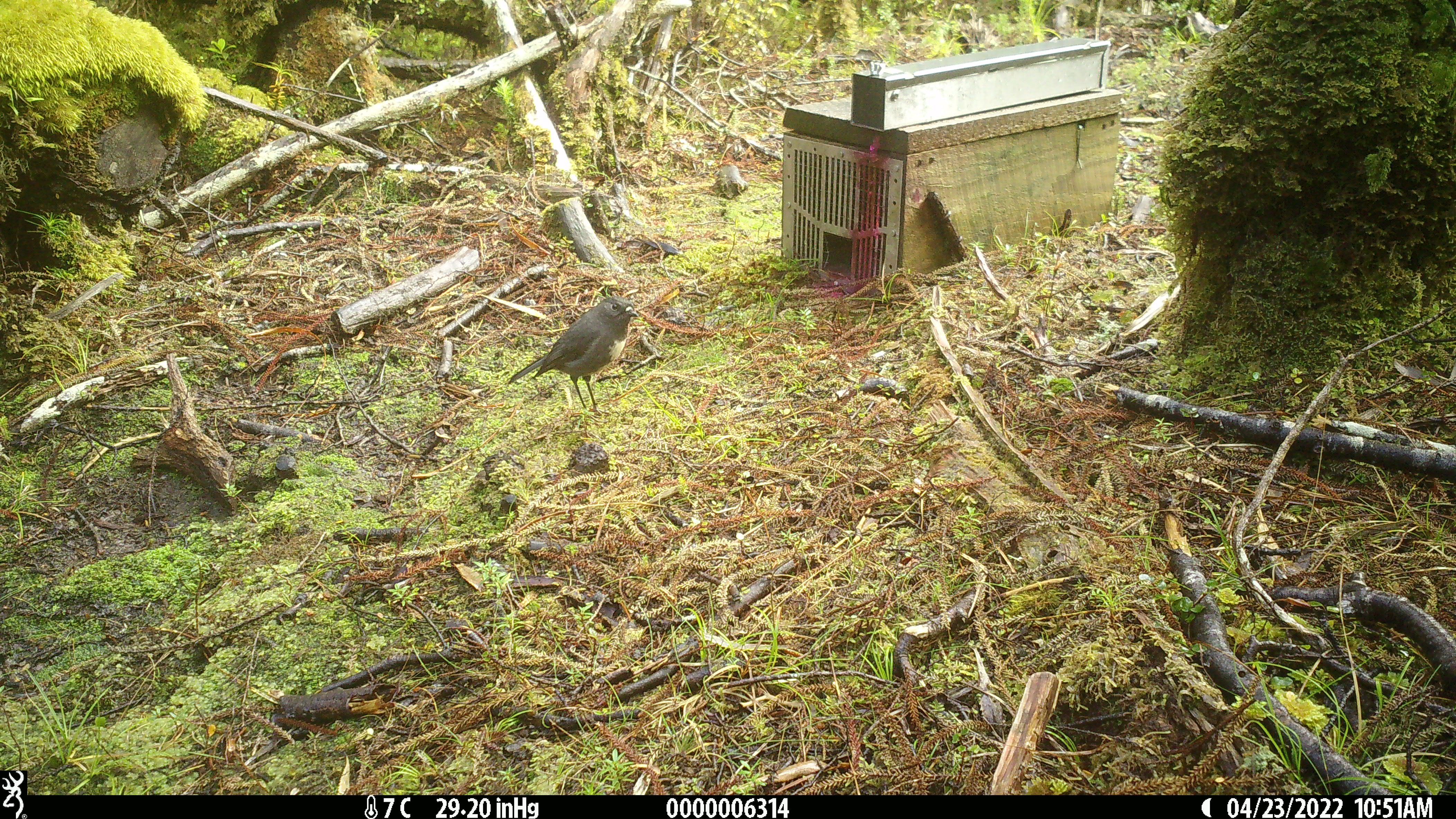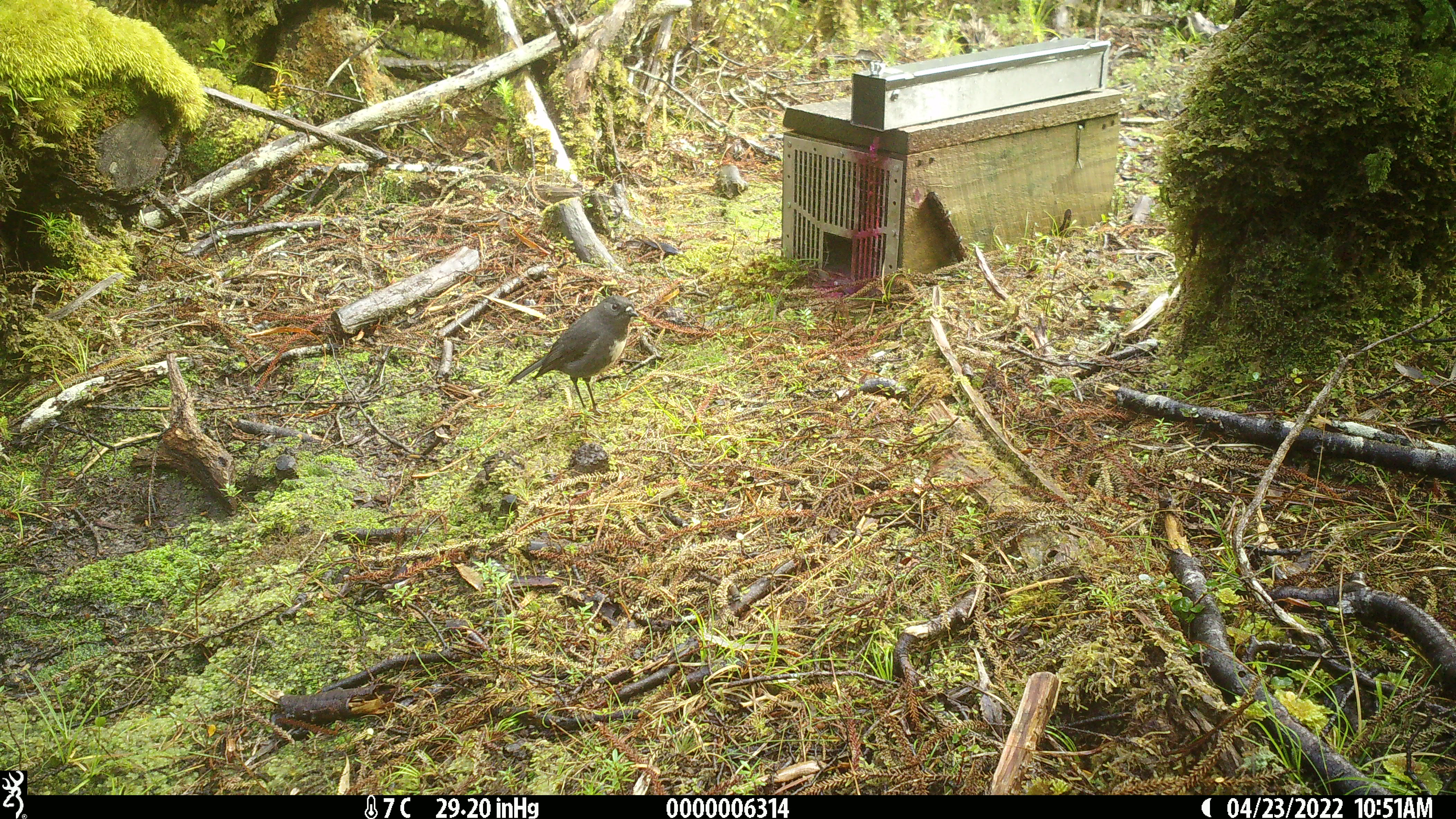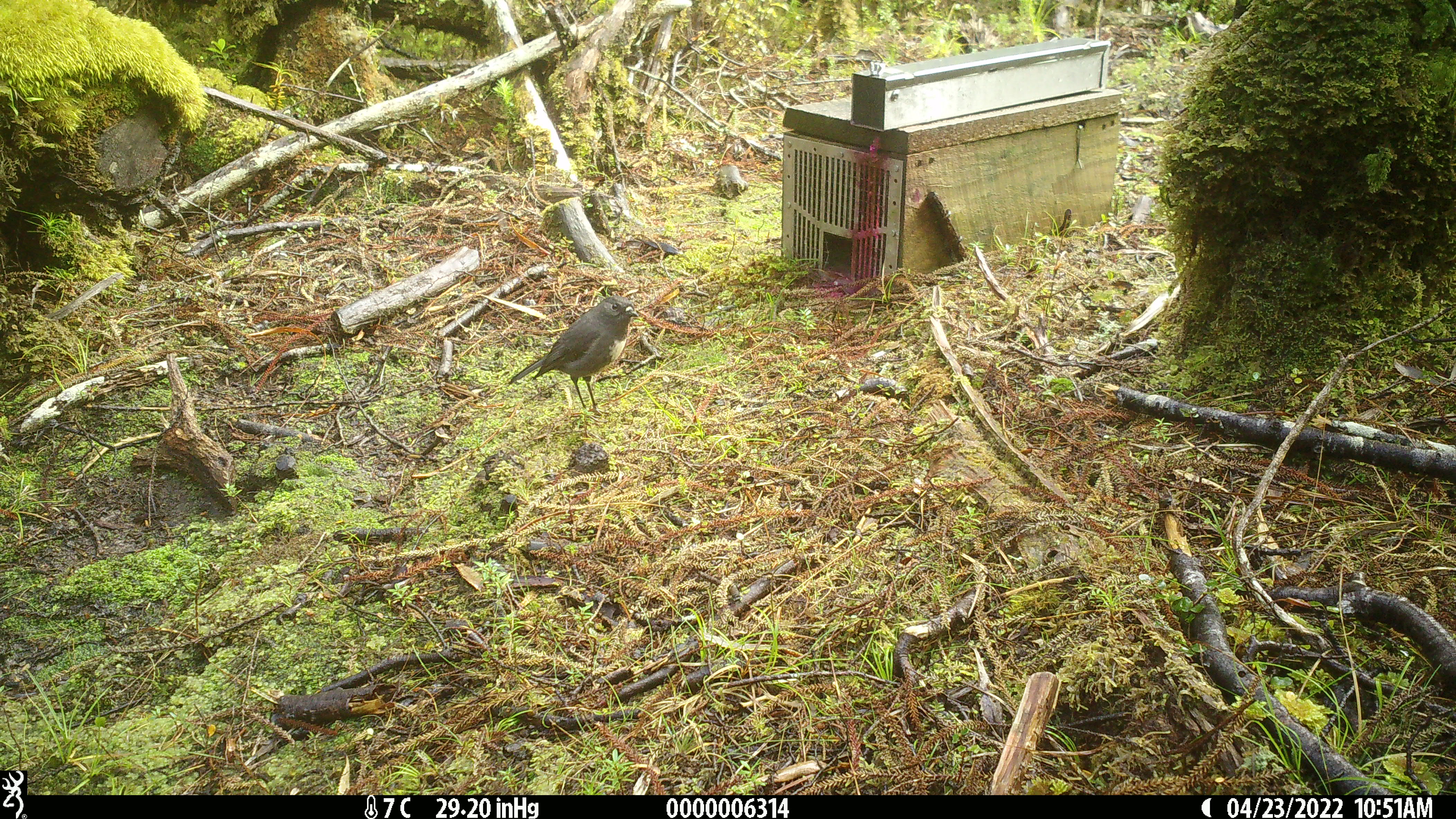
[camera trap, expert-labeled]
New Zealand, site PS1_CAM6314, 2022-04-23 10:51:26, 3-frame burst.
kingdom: Animalia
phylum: Chordata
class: Aves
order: Passeriformes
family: Petroicidae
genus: Petroica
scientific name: Petroica australis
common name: new zealand robin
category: robin